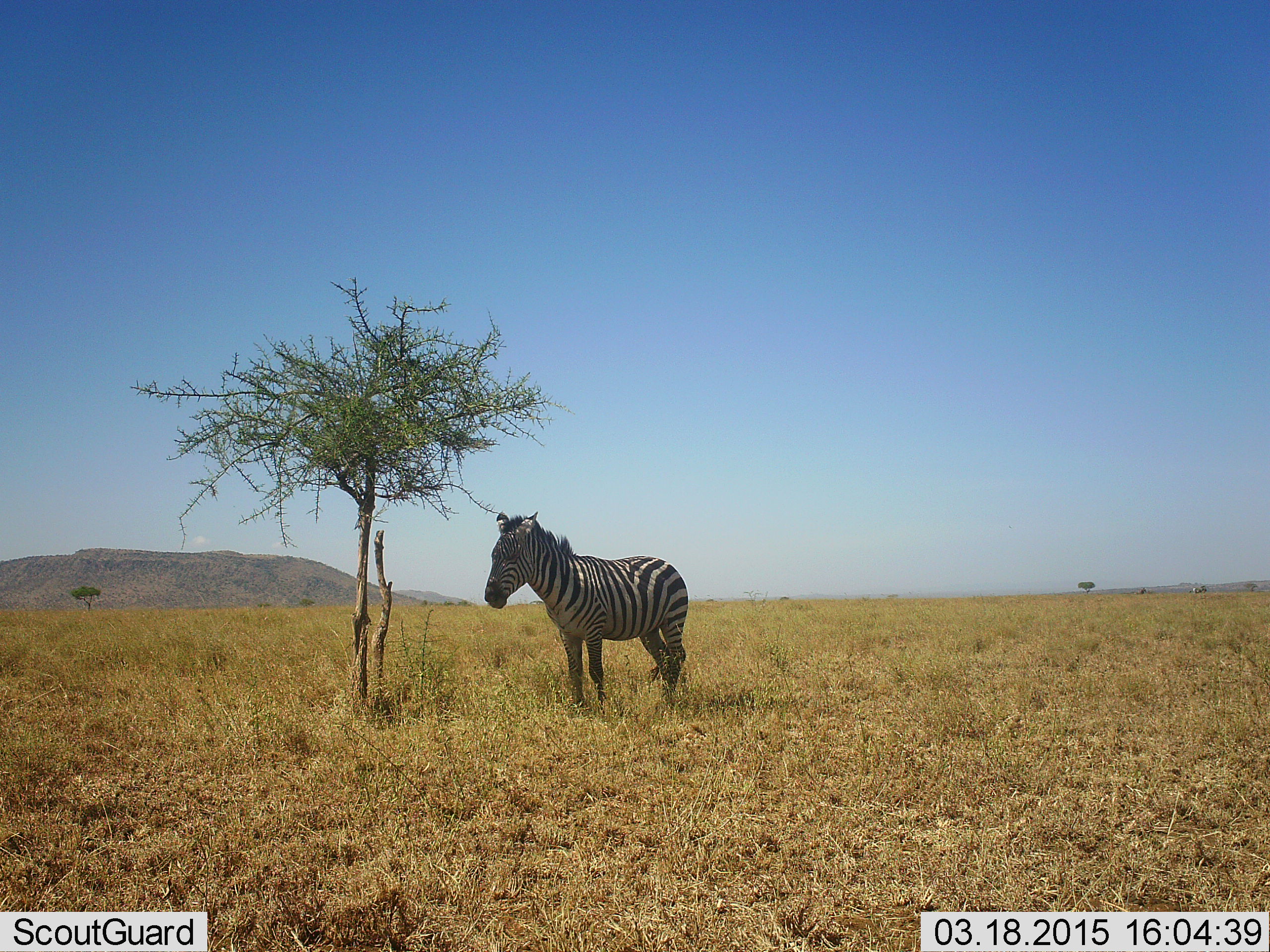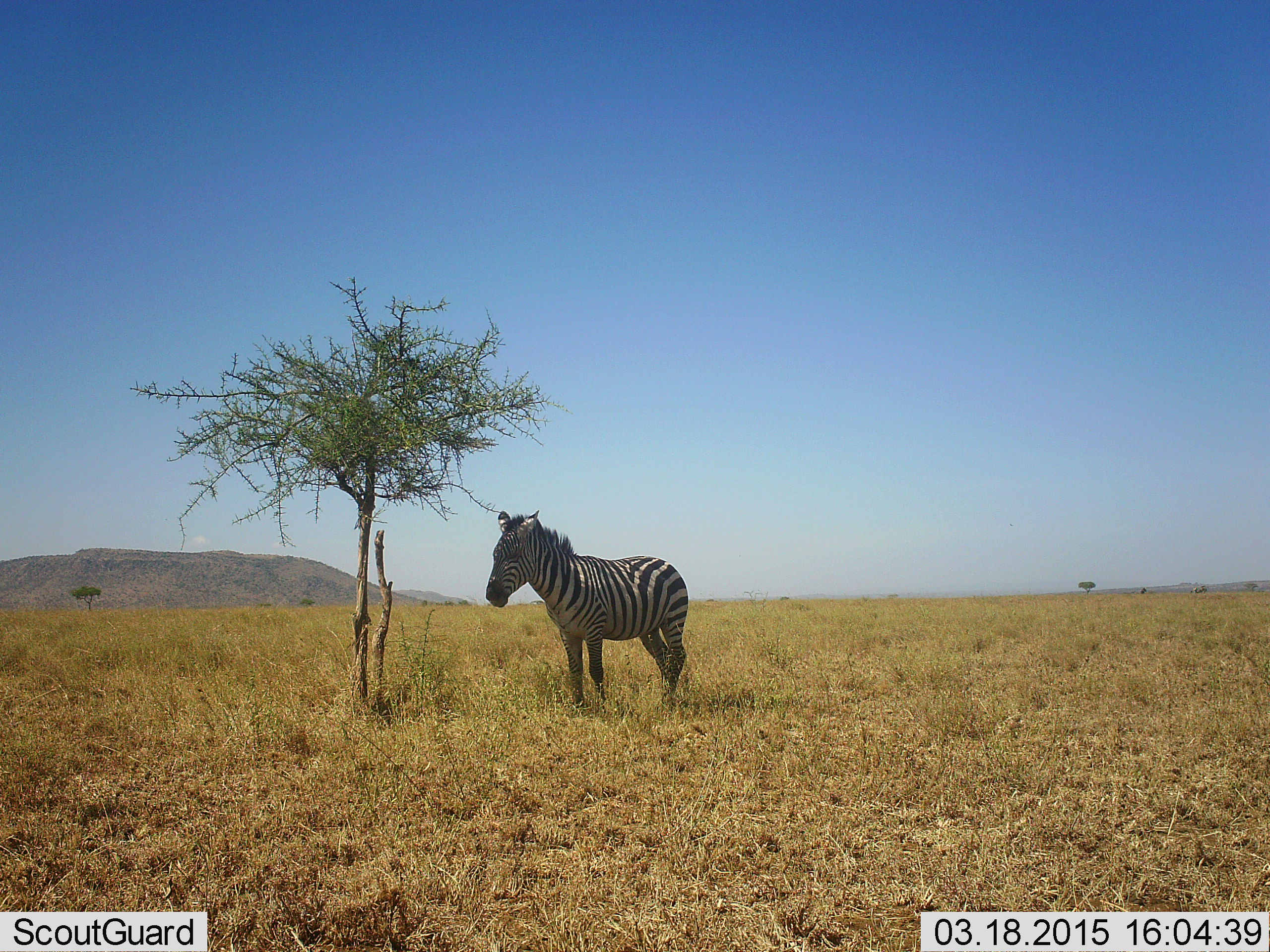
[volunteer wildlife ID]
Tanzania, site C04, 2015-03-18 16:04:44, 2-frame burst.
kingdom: Animalia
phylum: Chordata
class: Mammalia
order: Perissodactyla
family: Equidae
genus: Equus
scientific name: Equus quagga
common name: plains zebra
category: zebra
Zebra (plains zebra) (Equus quagga), count 1. Behavior (volunteer vote fractions): standing 100%, resting 0%, moving 0%, interacting 0%. Young present (vote fraction): 0%. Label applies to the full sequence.